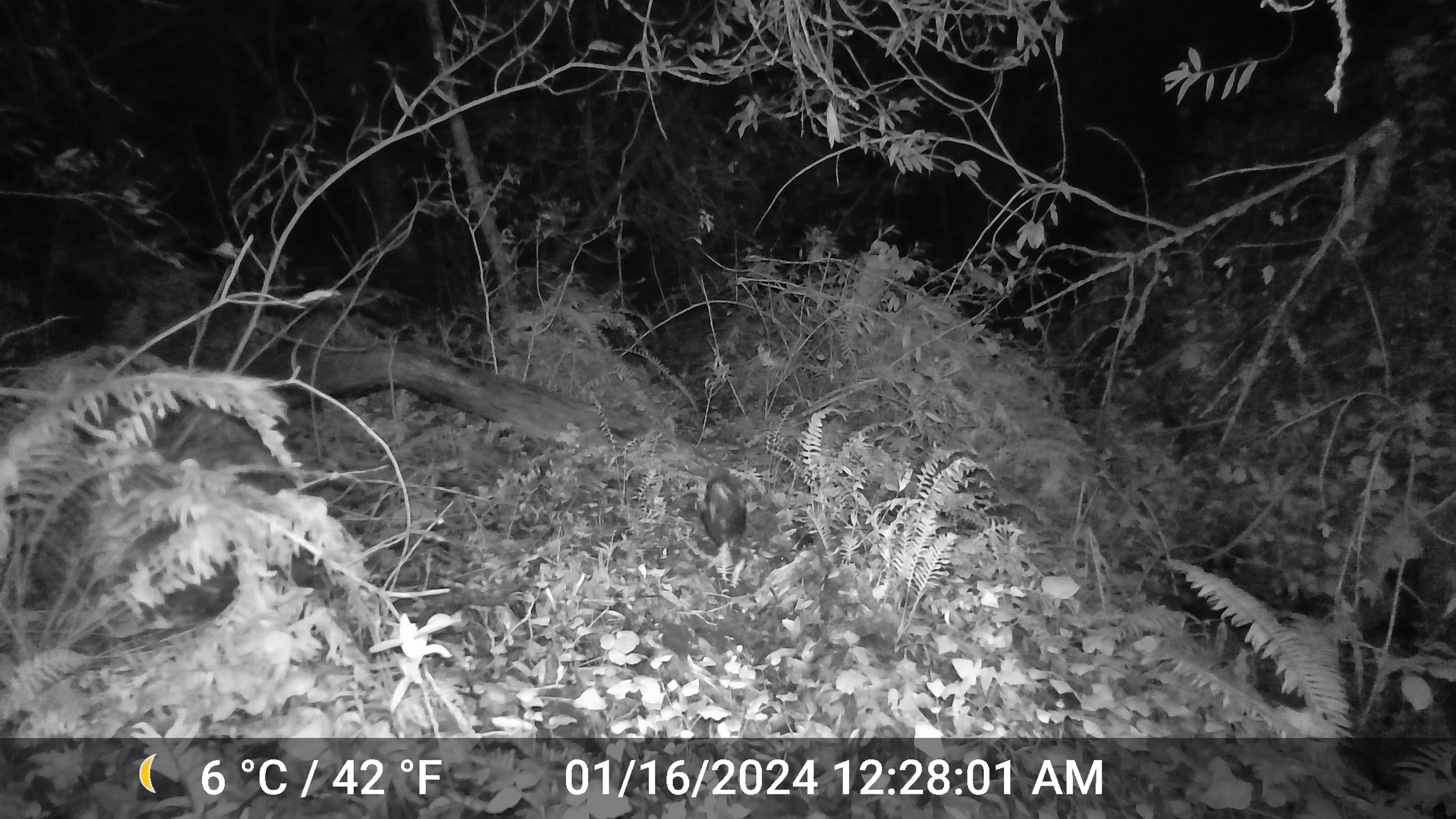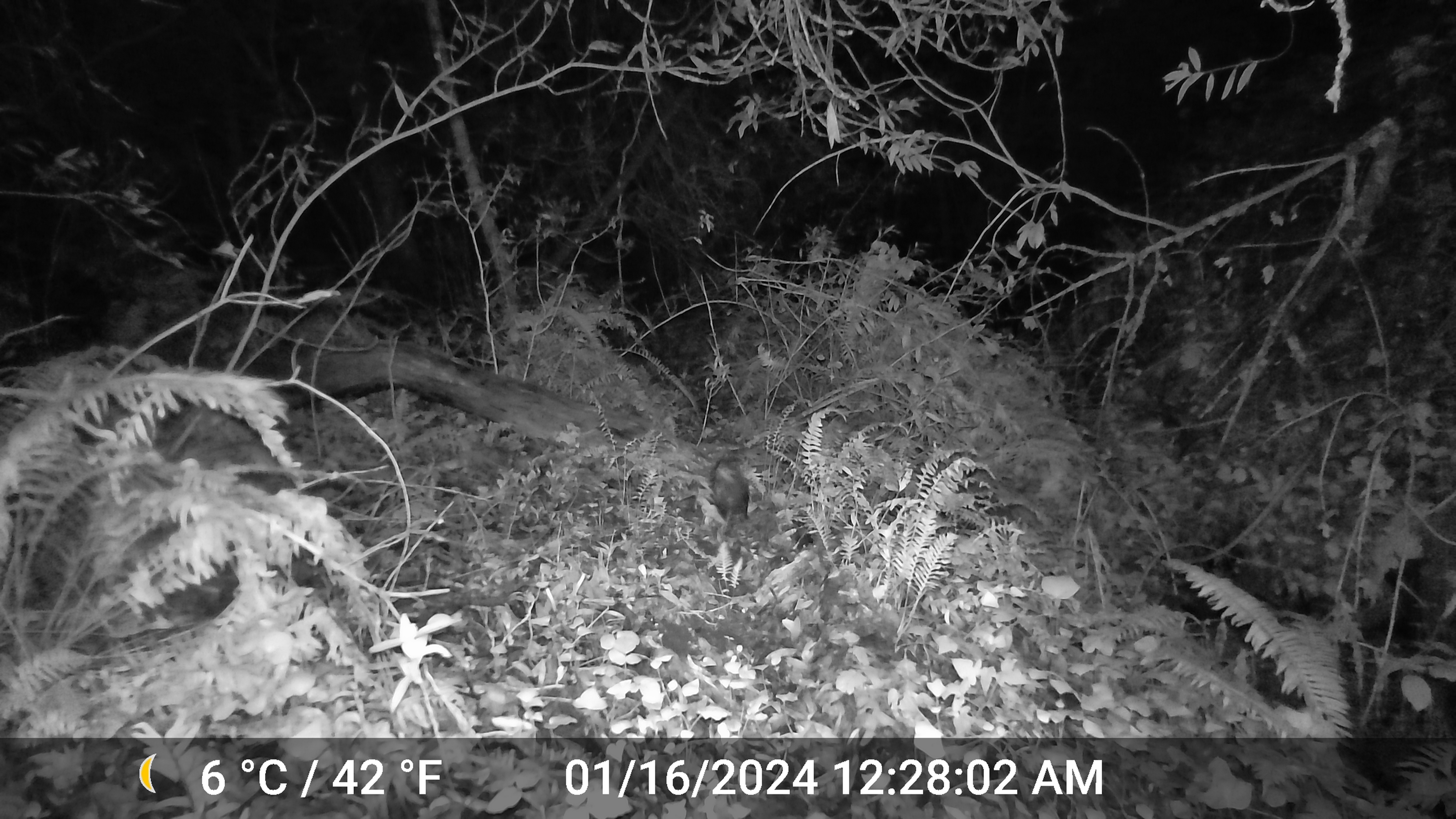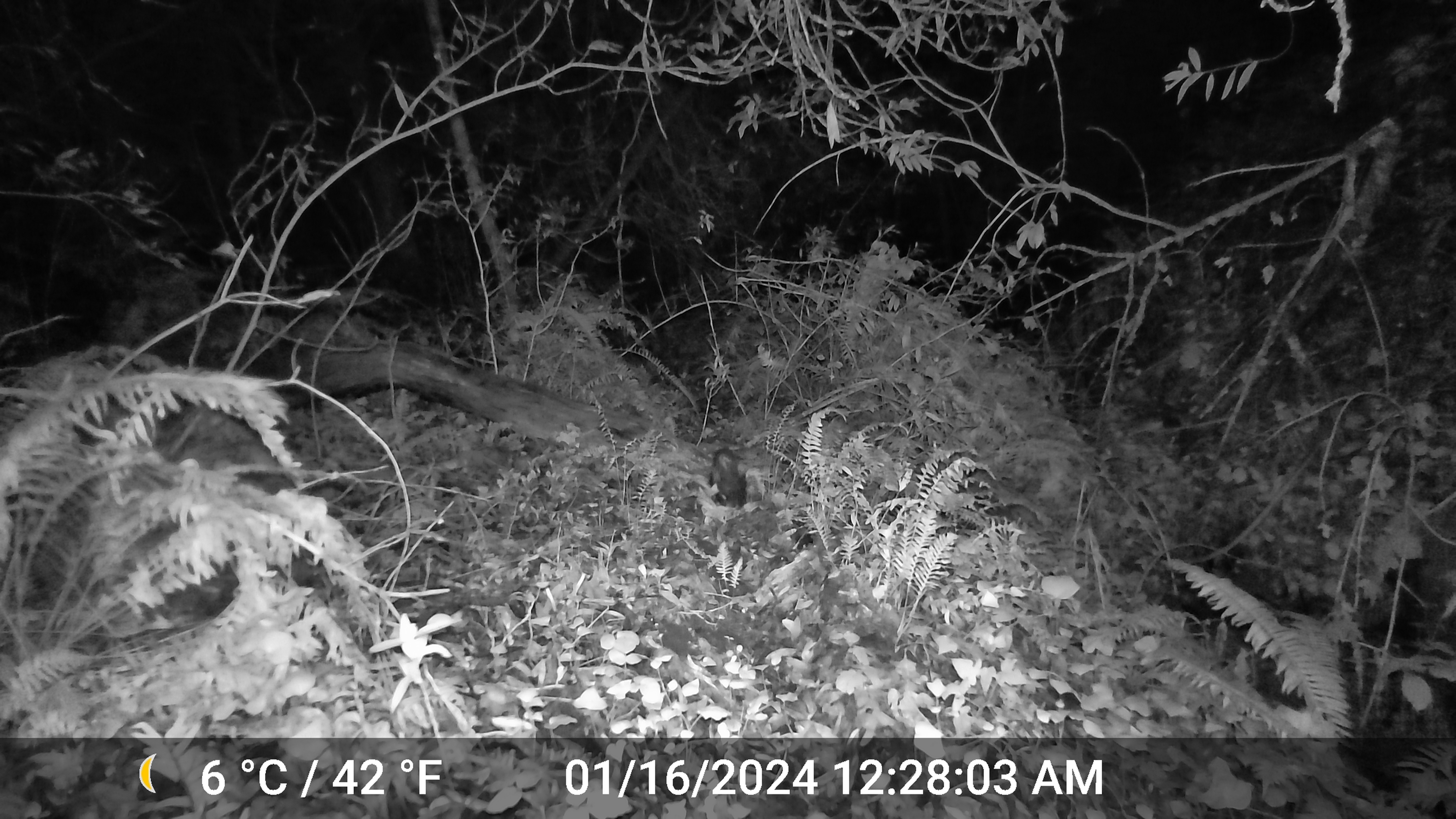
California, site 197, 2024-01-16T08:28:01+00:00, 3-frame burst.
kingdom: Animalia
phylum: Chordata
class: Mammalia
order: Carnivora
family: Mephitidae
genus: Mephitis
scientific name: Mephitis mephitis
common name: striped skunk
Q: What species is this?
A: Striped skunk (Mephitis mephitis).